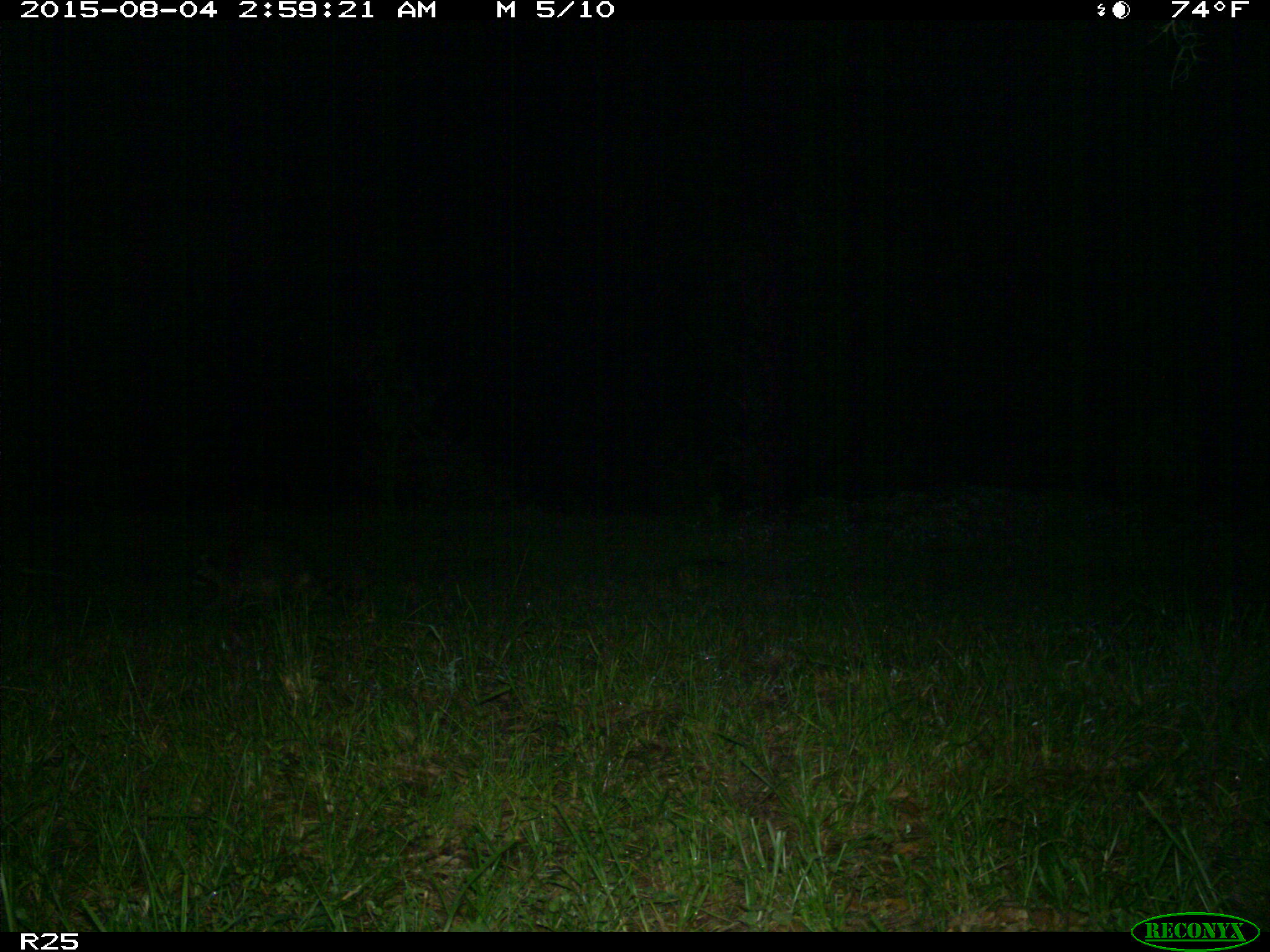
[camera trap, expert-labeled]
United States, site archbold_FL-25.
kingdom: Animalia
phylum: Chordata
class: Mammalia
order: Carnivora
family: Procyonidae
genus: Procyon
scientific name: Procyon lotor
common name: common raccoon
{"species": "Procyon lotor (common raccoon)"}